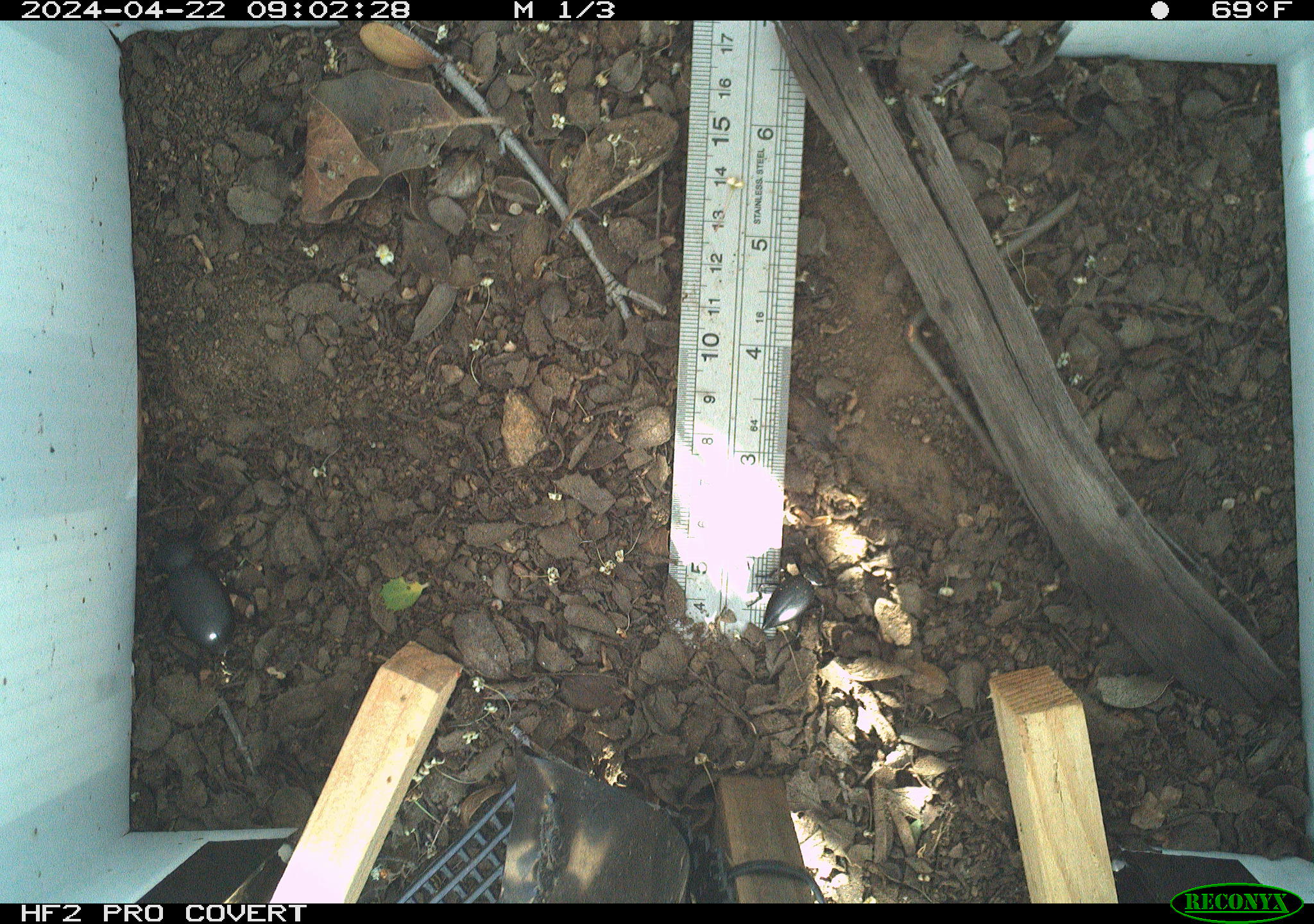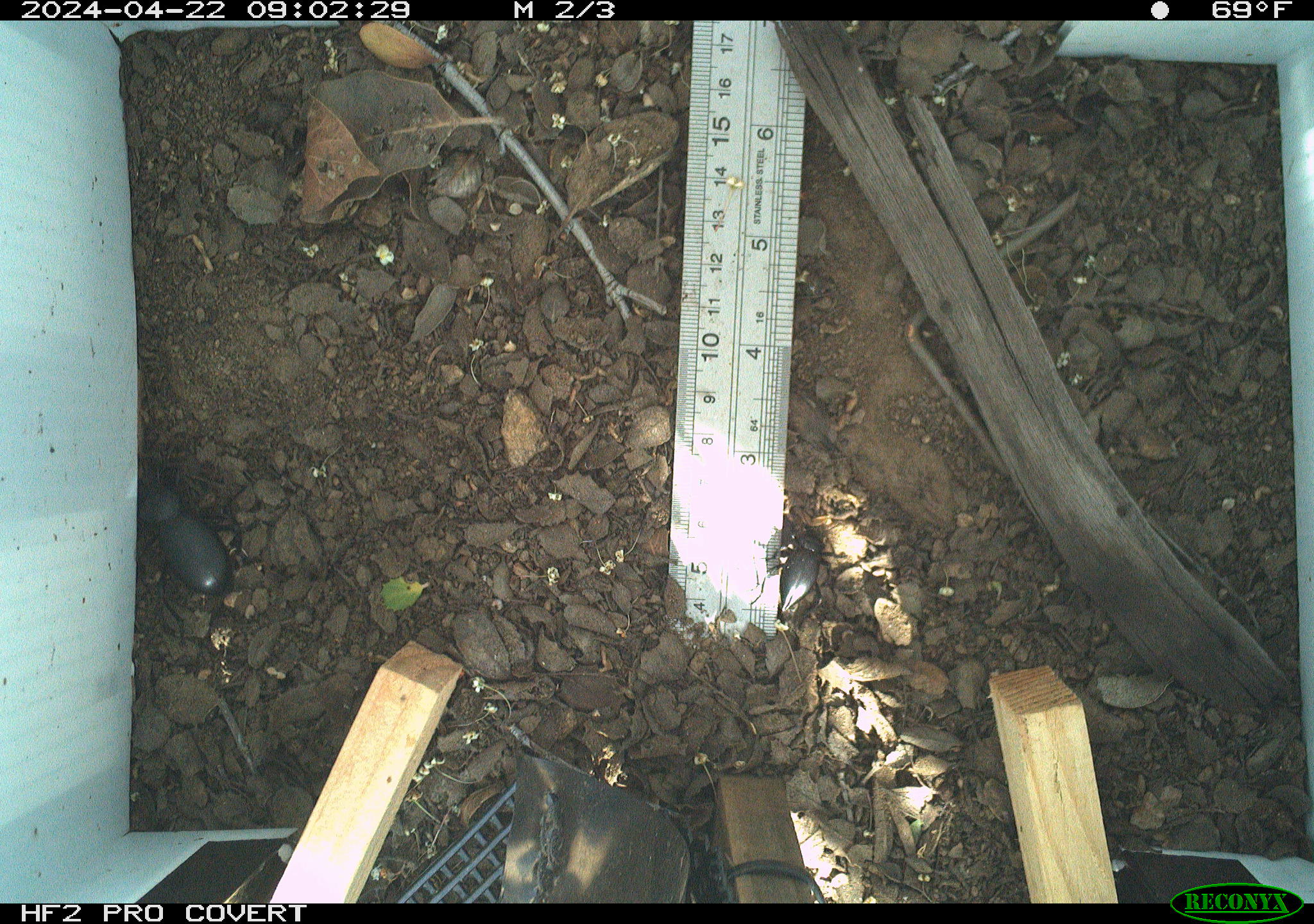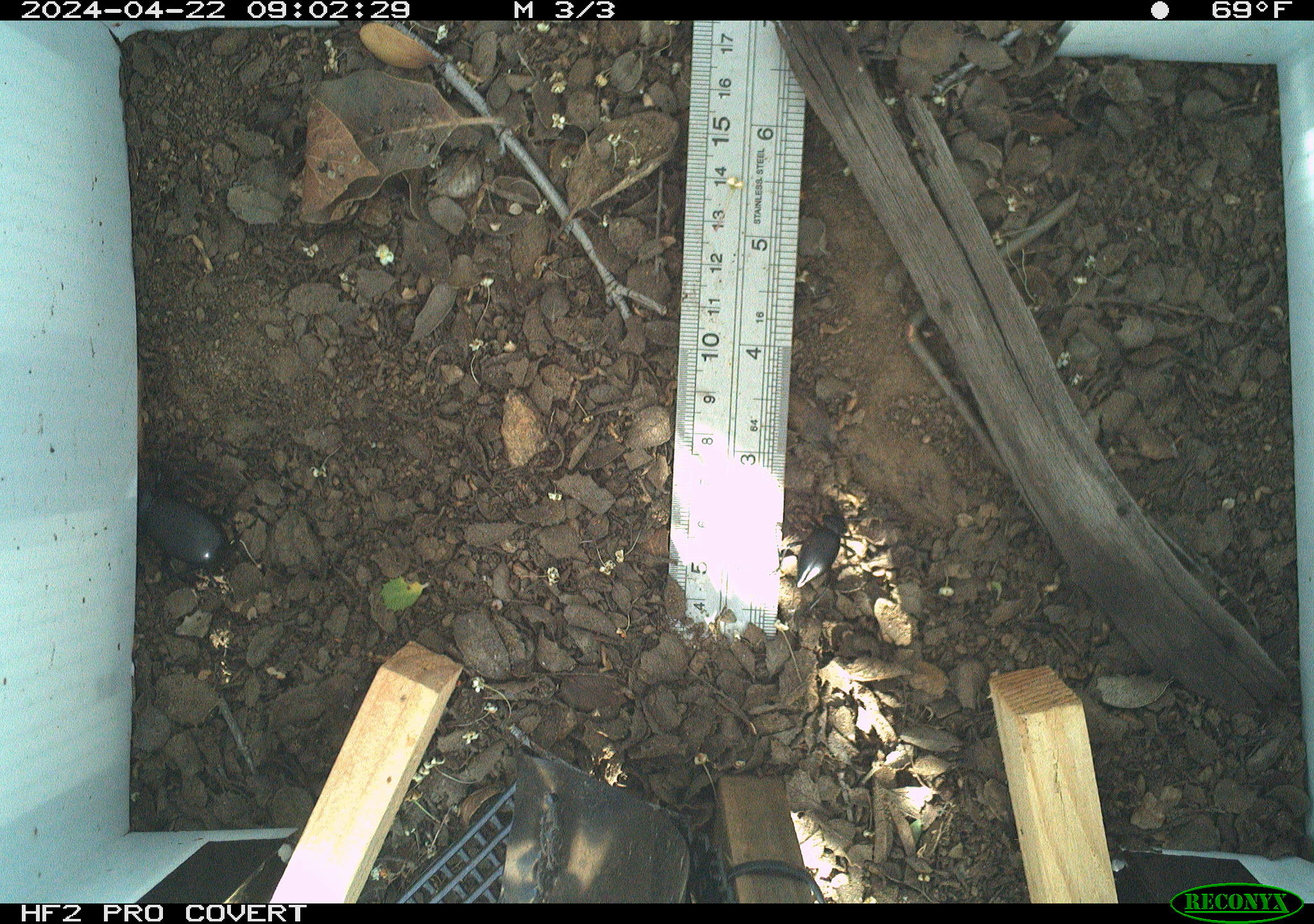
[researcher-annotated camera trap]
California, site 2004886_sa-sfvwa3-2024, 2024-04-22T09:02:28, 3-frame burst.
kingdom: Animalia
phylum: Arthropoda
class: Insecta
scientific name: Insecta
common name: insect